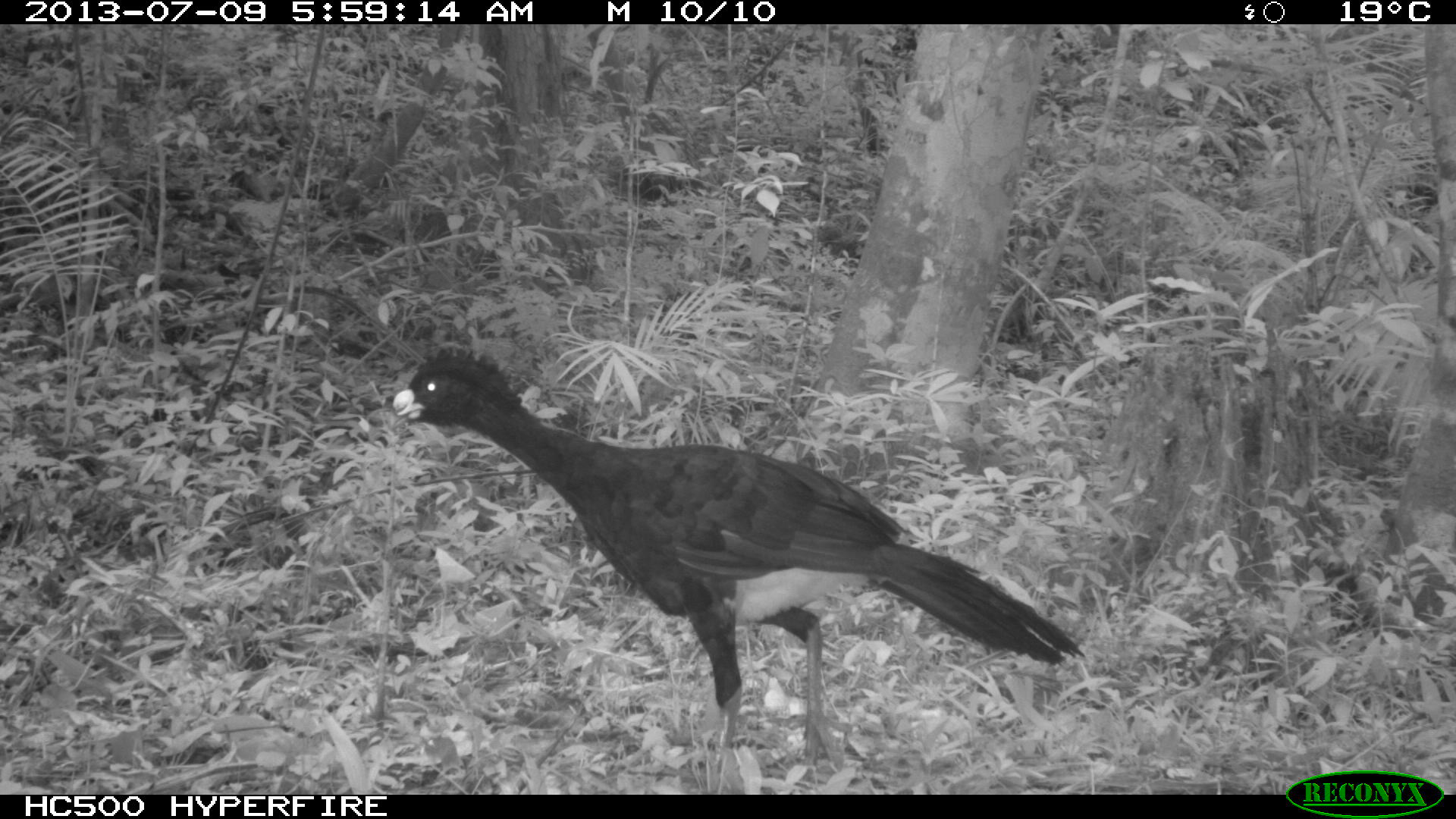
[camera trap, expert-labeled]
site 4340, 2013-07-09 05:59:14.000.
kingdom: Animalia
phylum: Chordata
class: Aves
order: Galliformes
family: Cracidae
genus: Crax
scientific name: Crax rubra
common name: great curassow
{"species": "Crax rubra (great curassow)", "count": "1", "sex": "male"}